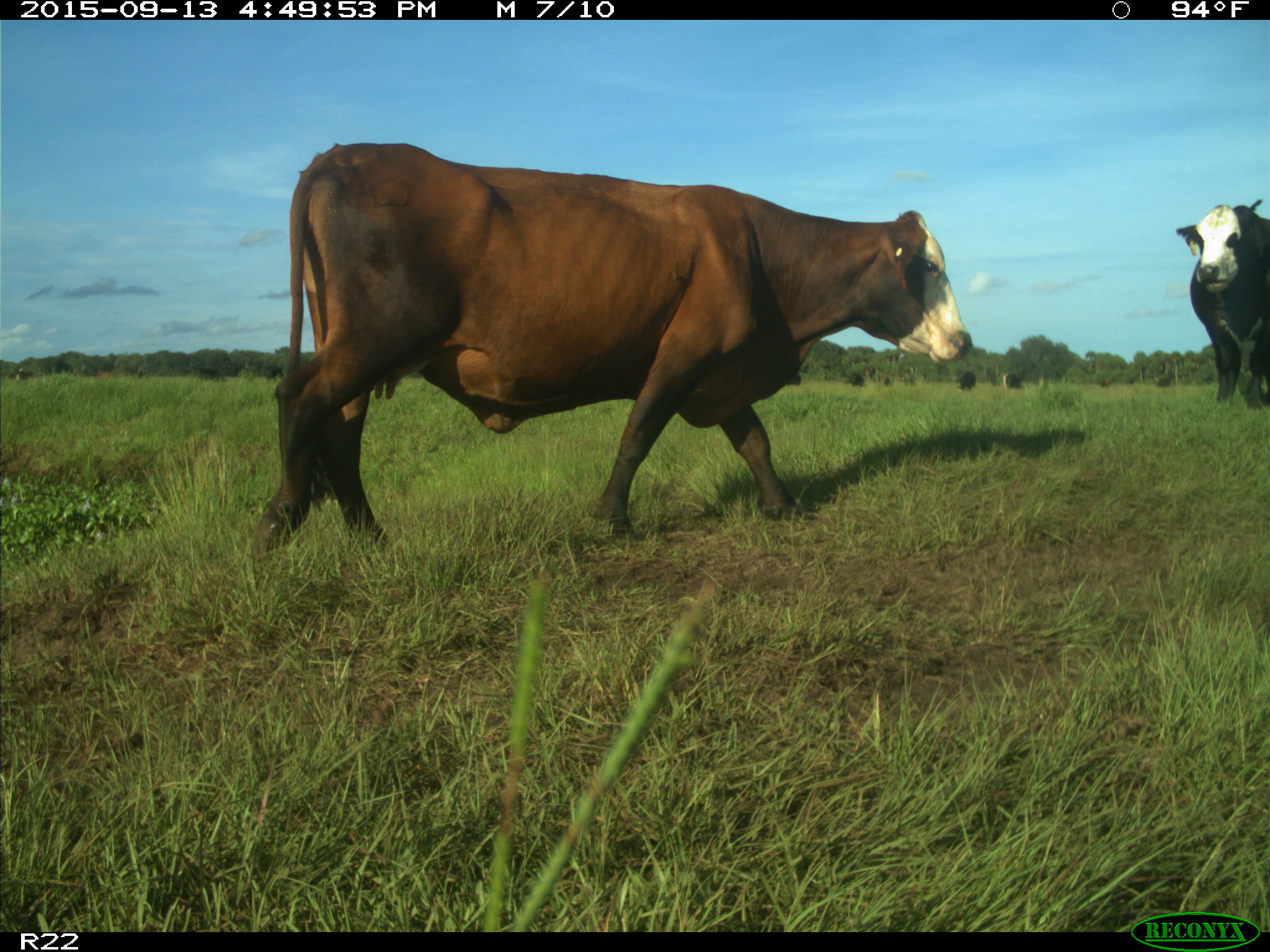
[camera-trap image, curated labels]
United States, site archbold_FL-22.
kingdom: Animalia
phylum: Chordata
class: Mammalia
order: Artiodactyla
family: Bovidae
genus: Bos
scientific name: Bos taurus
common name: domestic cow